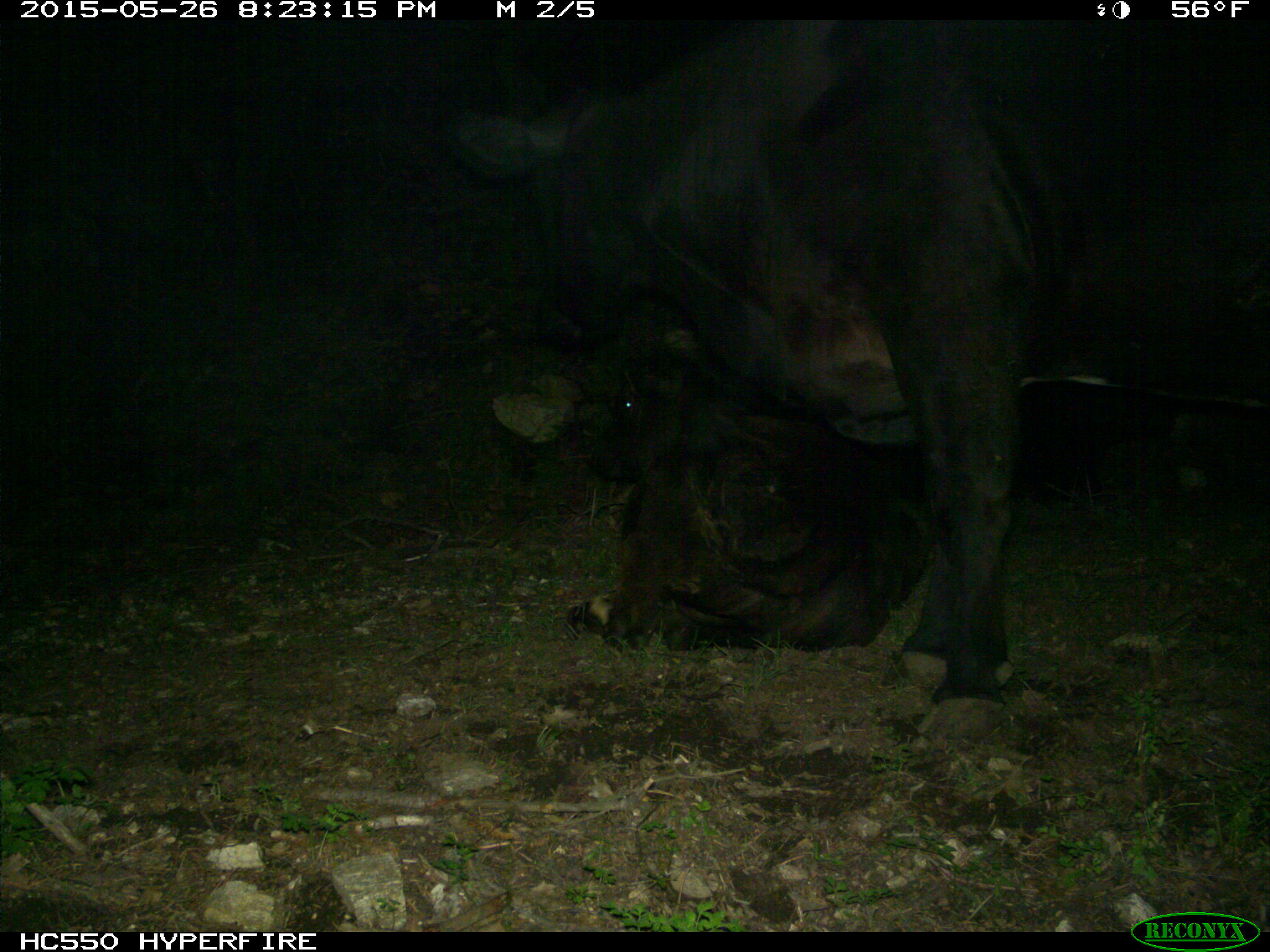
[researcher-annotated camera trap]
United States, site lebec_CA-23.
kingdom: Animalia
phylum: Chordata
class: Mammalia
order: Artiodactyla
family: Bovidae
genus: Bos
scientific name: Bos taurus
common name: domestic cow